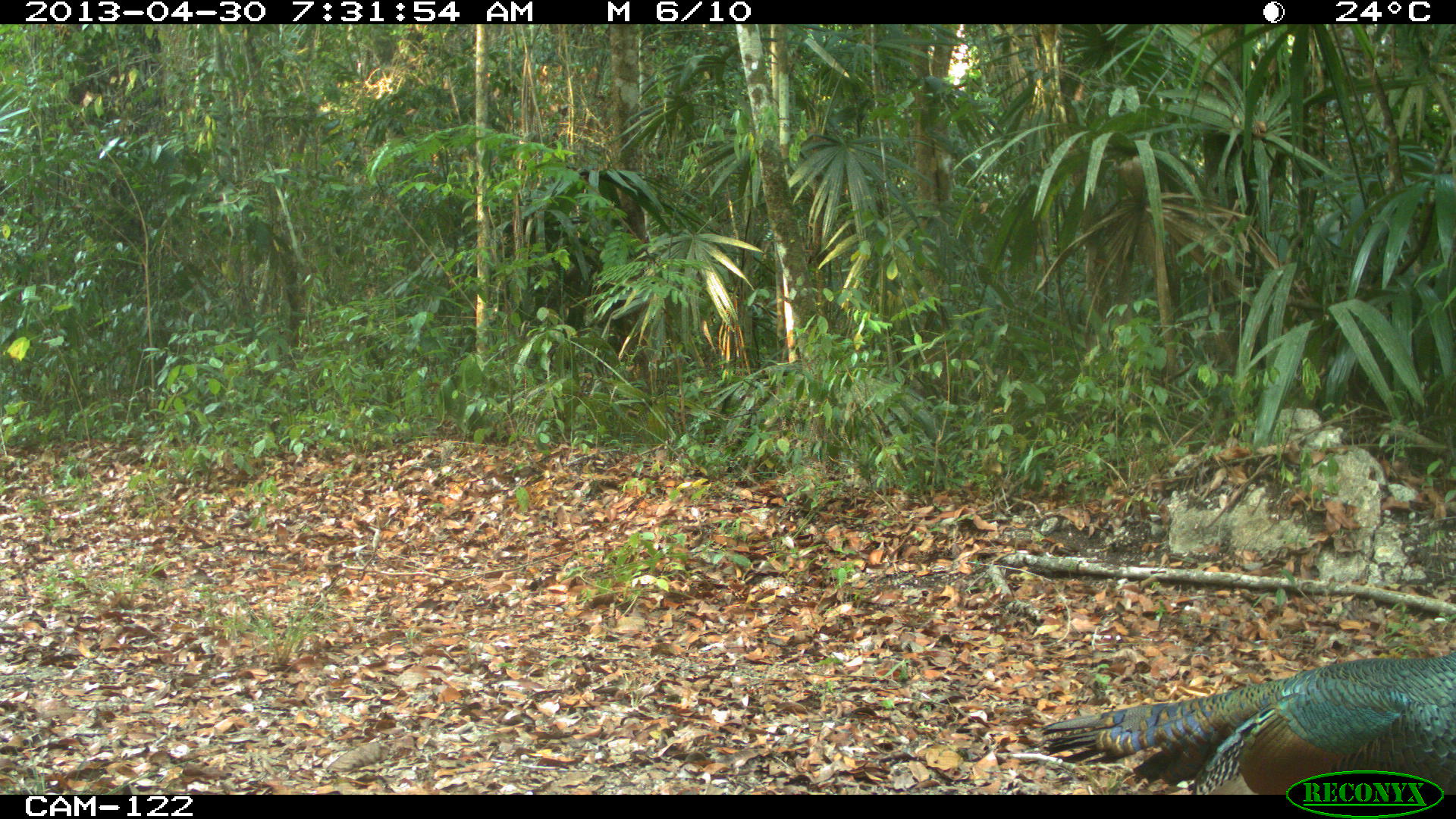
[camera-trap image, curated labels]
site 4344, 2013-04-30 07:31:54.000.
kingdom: Animalia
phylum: Chordata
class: Aves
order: Galliformes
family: Phasianidae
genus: Meleagris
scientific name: Meleagris ocellata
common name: ocellated turkey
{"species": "Meleagris ocellata (ocellated turkey)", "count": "1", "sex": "male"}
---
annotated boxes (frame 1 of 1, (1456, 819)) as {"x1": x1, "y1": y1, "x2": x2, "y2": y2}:
meleagris ocellata: {"x1": 1032, "y1": 645, "x2": 1456, "y2": 792}